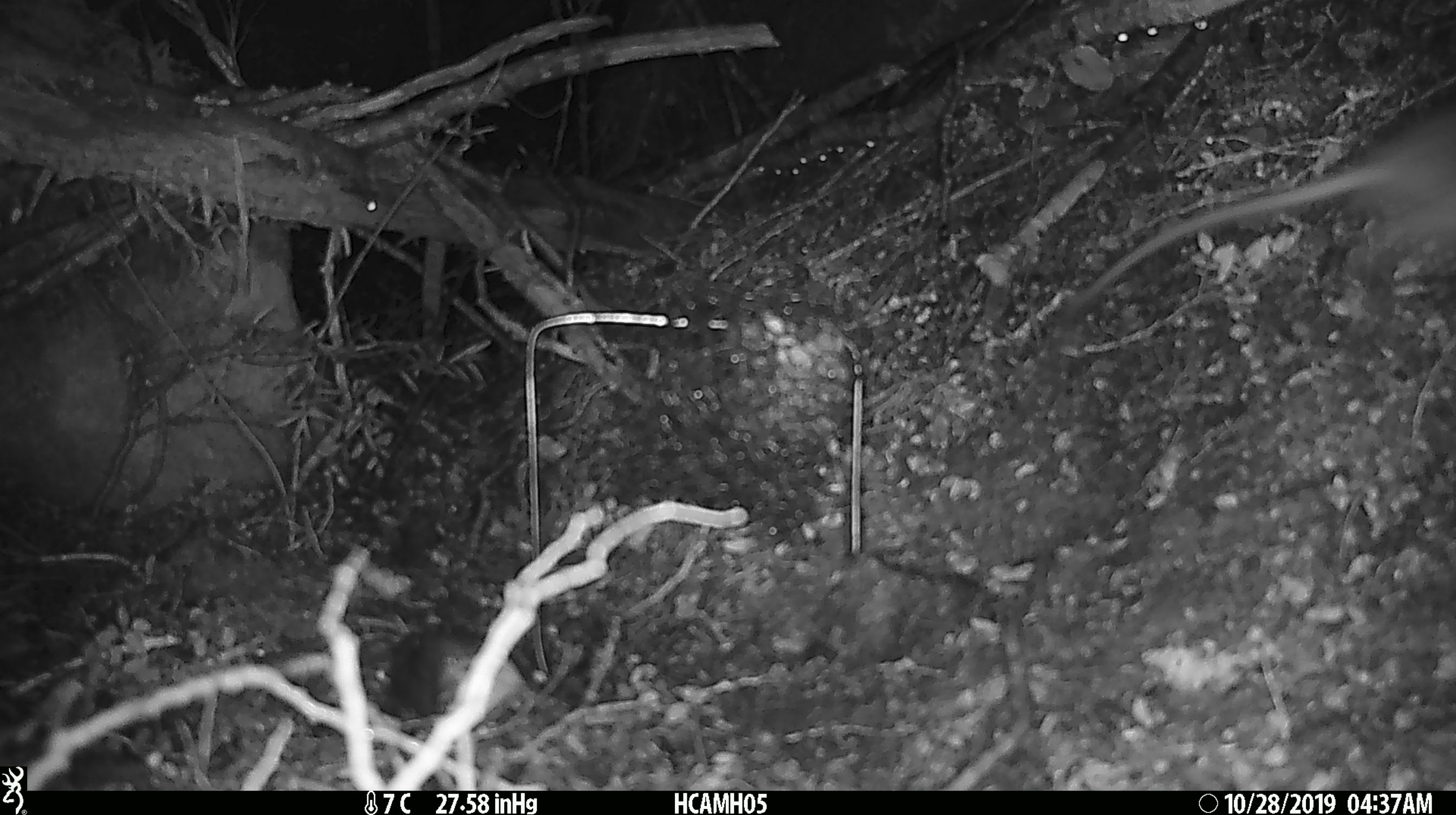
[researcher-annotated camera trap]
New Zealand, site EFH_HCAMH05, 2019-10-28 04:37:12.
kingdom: Animalia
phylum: Chordata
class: Mammalia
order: Rodentia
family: Muridae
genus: Rattus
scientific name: Rattus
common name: rat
Rat (Rattus).